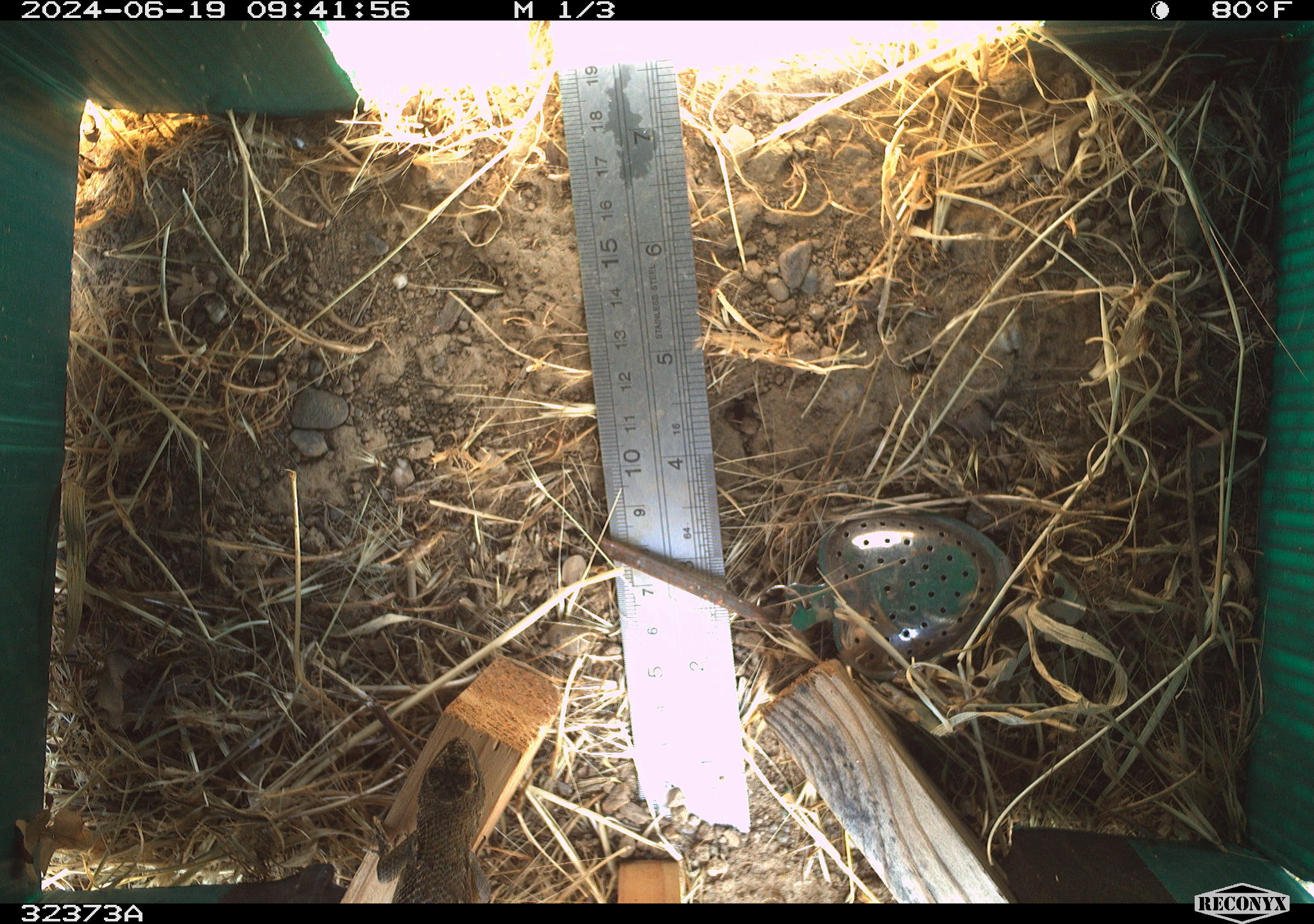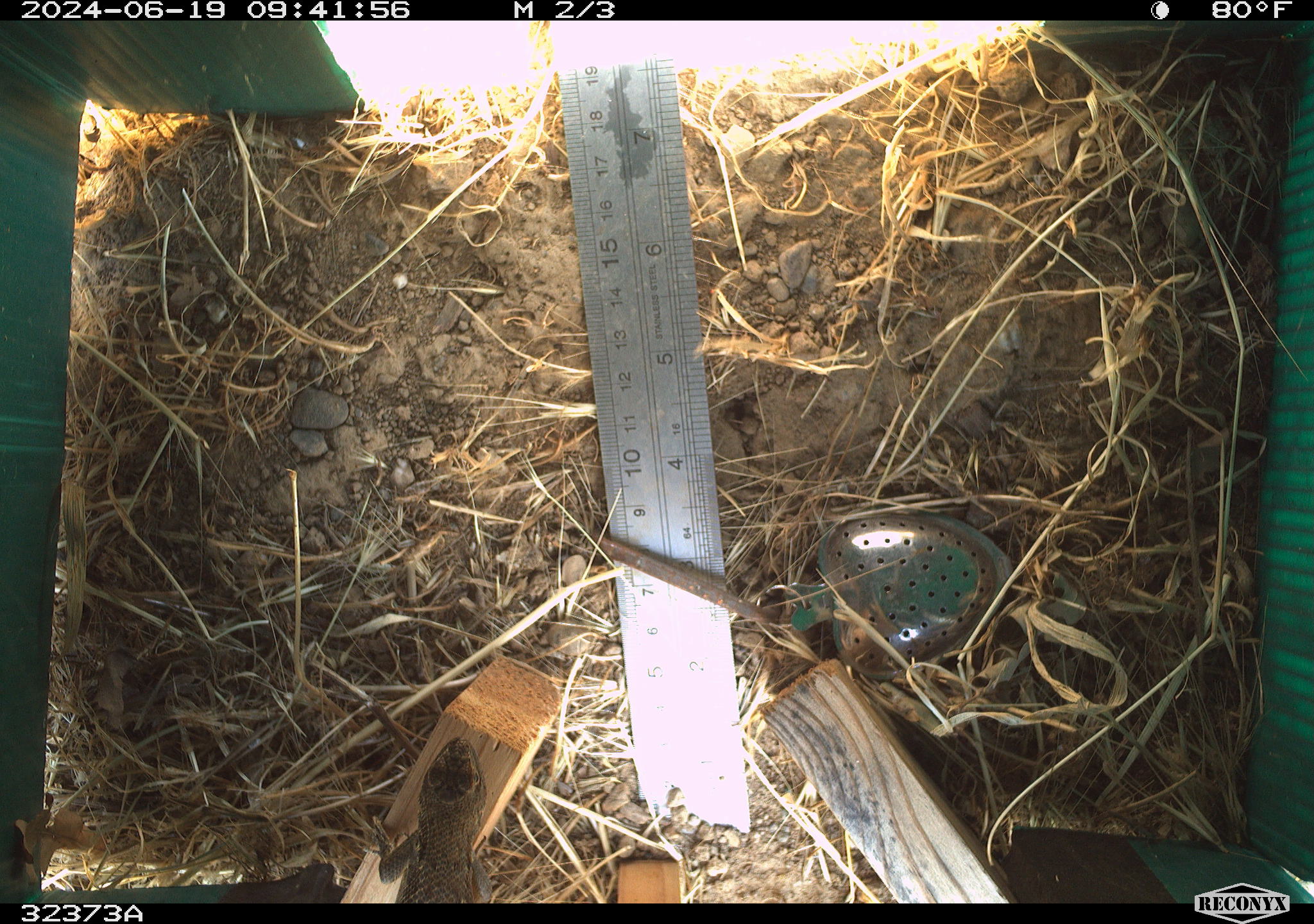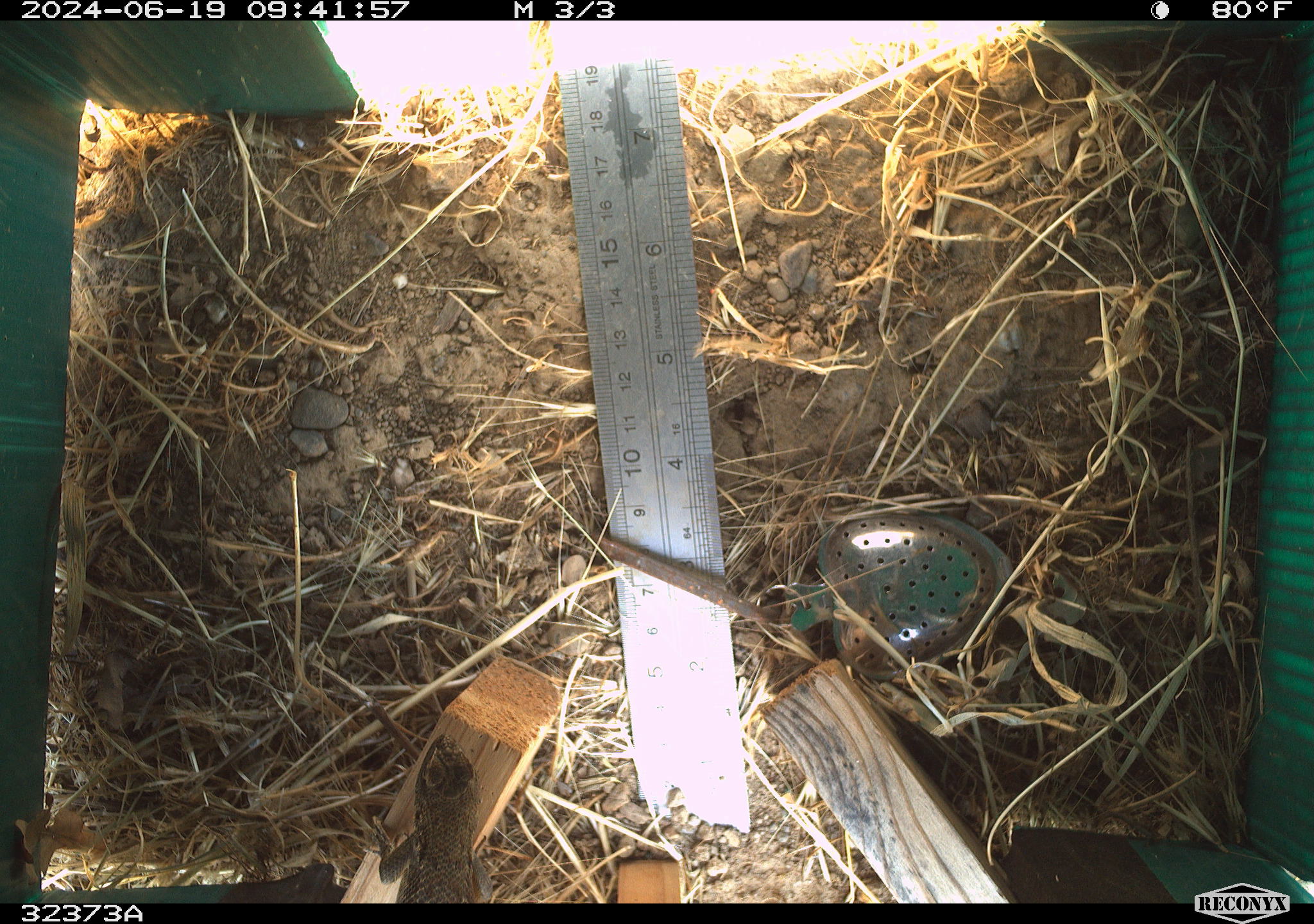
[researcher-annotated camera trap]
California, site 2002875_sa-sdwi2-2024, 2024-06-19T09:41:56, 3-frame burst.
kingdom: Animalia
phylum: Chordata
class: Reptilia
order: Squamata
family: Phrynosomatidae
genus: Sceloporus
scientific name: Sceloporus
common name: spiny lizards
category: sceloporus species